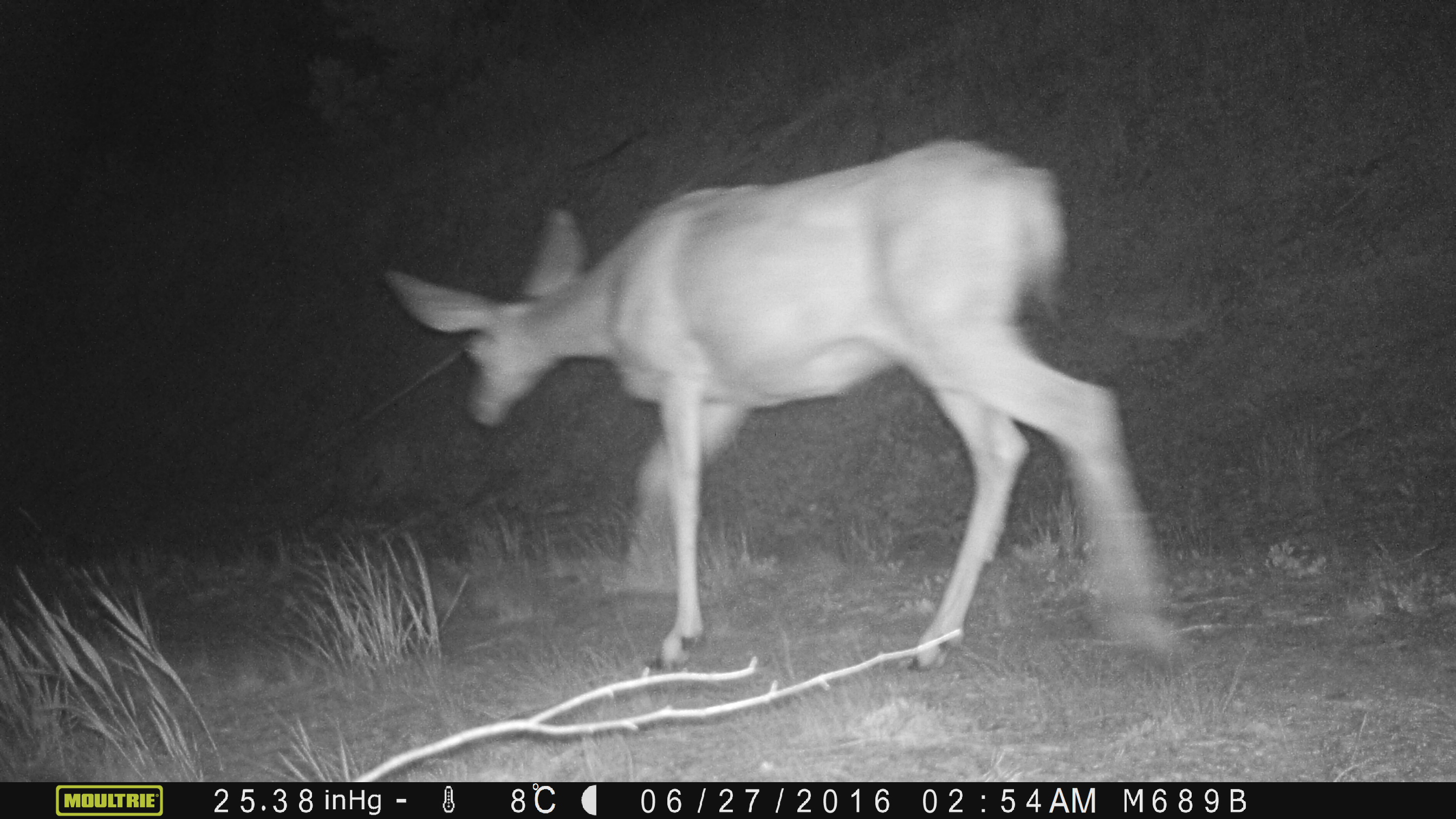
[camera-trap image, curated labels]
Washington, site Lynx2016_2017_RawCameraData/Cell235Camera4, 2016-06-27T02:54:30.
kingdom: Animalia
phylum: Chordata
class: Mammalia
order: Artiodactyla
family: Cervidae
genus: Odocoileus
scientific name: Odocoileus hemionus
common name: mule deer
Odocoileus hemionus (mule deer). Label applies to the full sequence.